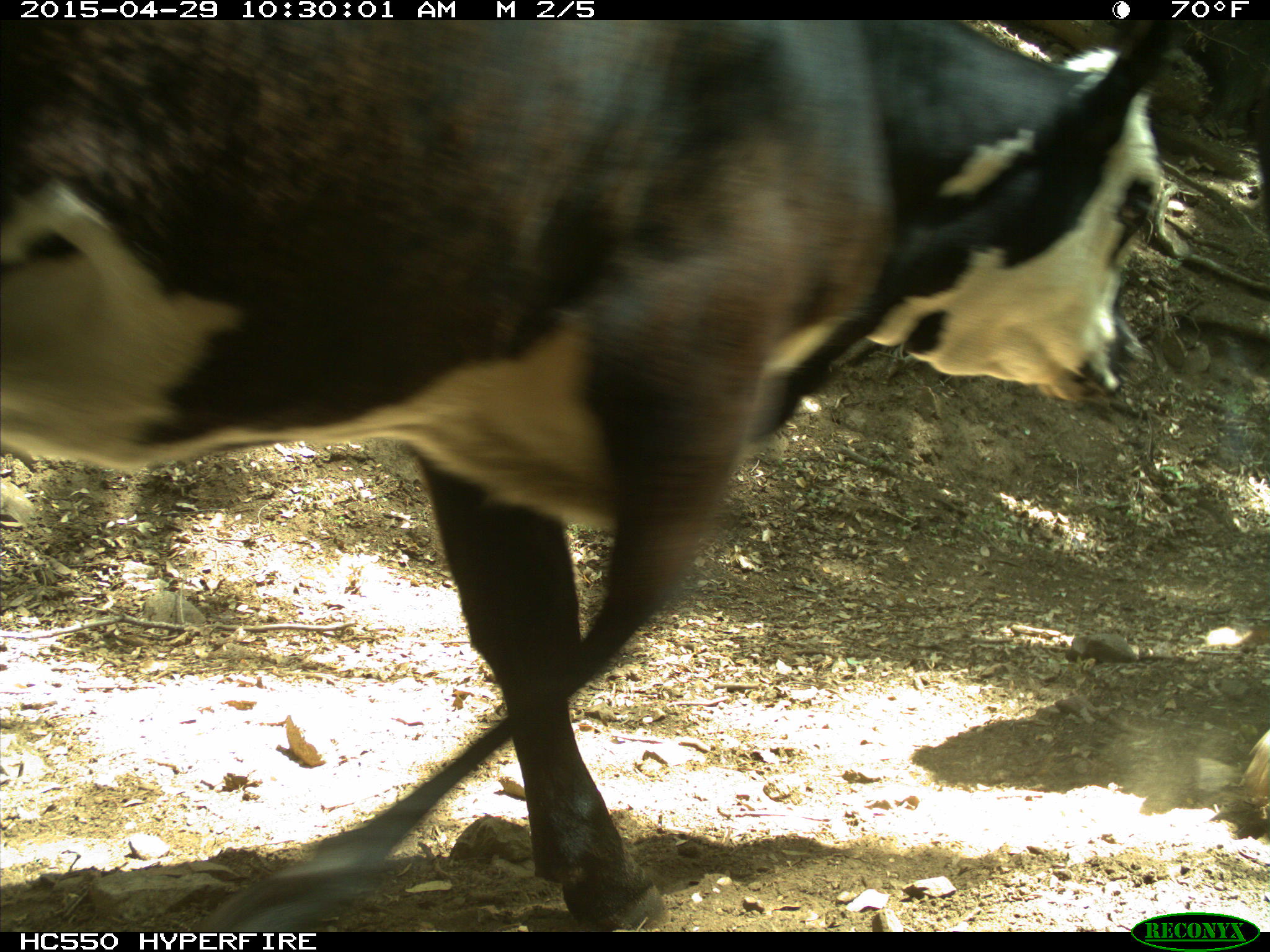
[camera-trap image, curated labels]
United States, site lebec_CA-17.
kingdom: Animalia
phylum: Chordata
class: Mammalia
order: Artiodactyla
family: Bovidae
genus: Bos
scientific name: Bos taurus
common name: domestic cow